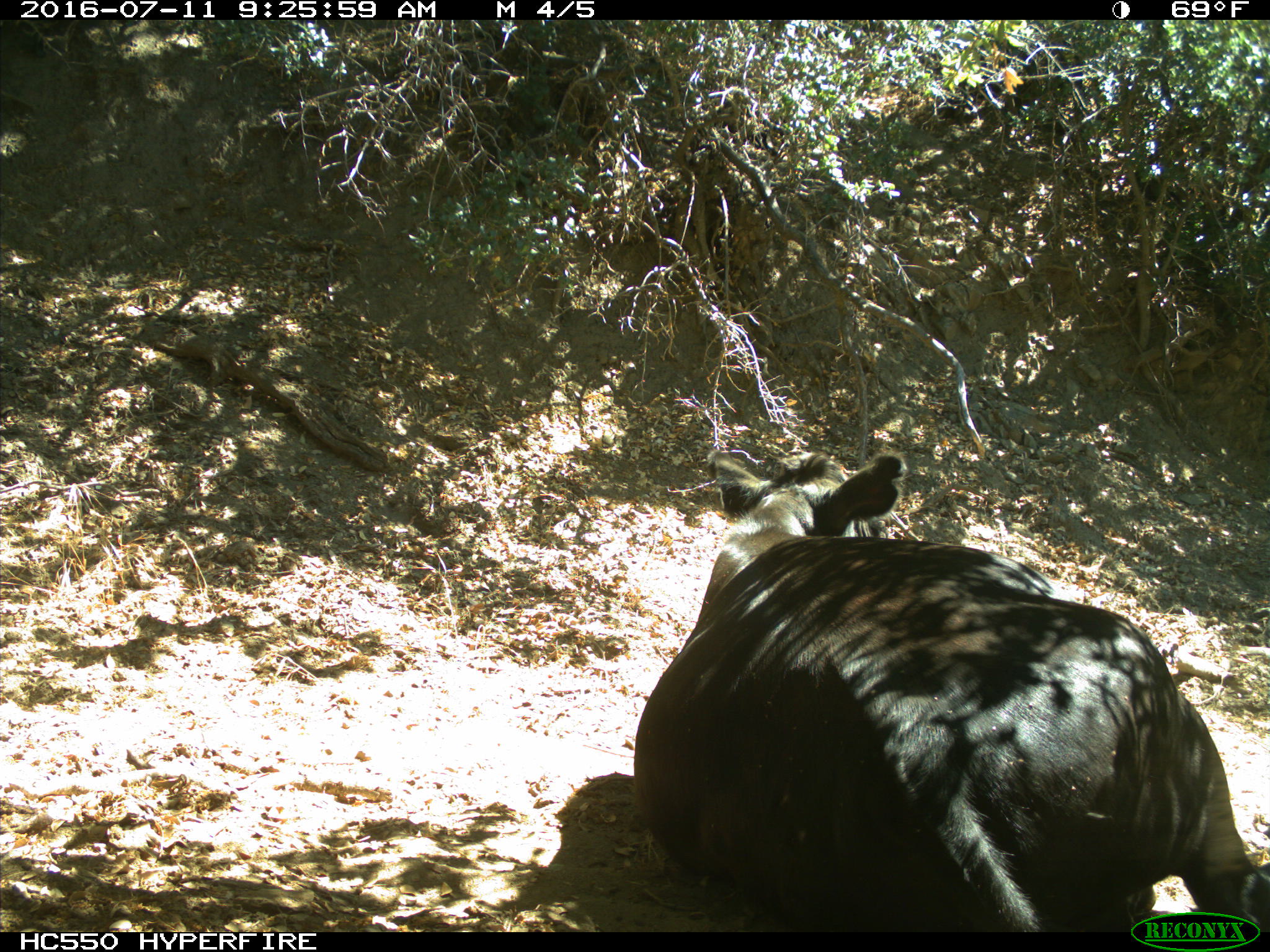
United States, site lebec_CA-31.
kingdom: Animalia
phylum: Chordata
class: Mammalia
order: Artiodactyla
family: Bovidae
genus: Bos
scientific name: Bos taurus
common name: domestic cow